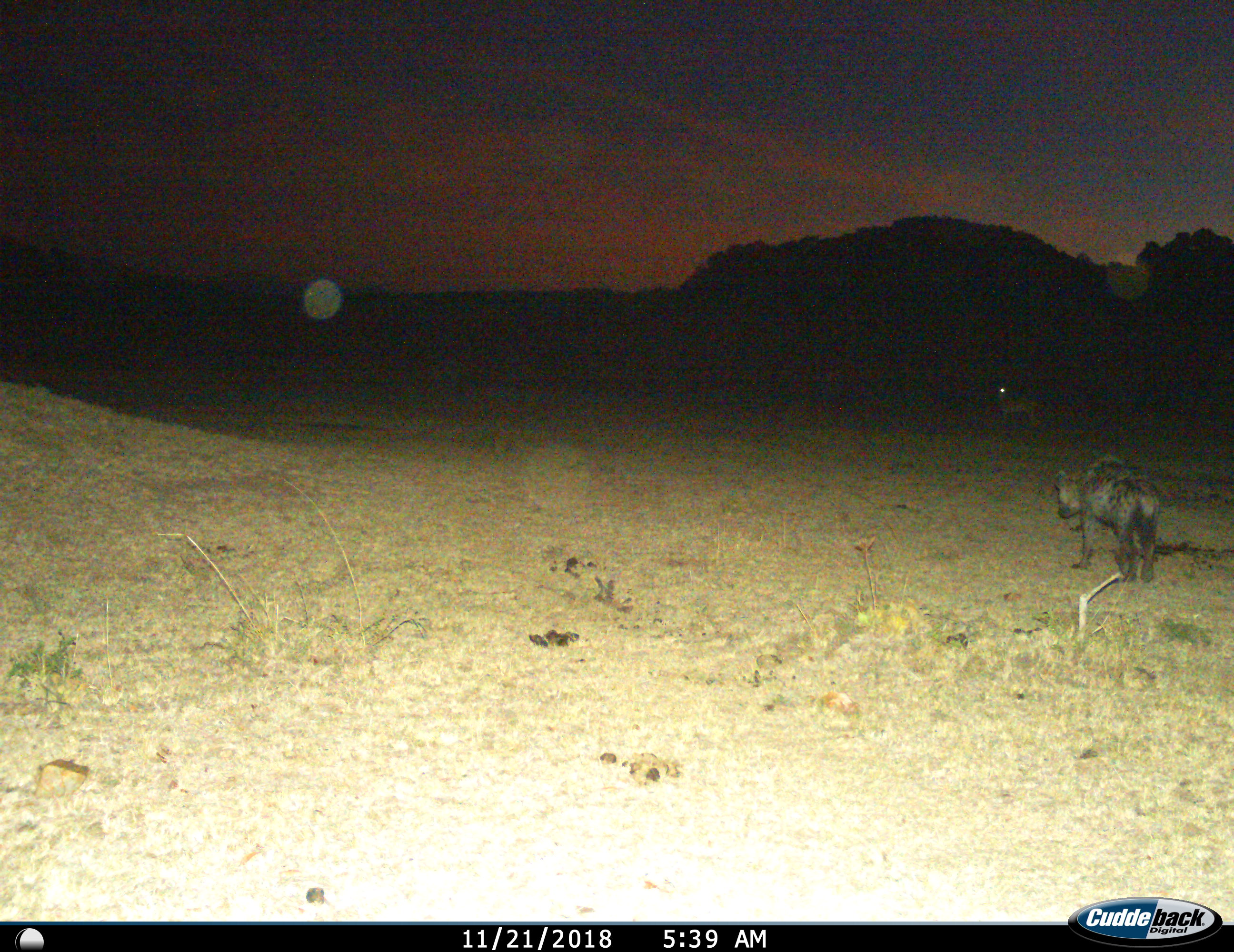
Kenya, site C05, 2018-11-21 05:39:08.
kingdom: Animalia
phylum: Chordata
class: Mammalia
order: Carnivora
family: Hyaenidae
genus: Crocuta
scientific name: Crocuta crocuta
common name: spotted hyena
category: hyenaspotted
Hyenaspotted (spotted hyena) (Crocuta crocuta), count 1. Behavior (volunteer vote fractions): standing 56%, resting 0%, moving 67%, interacting 0%. Young present (vote fraction): 0%. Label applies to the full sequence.